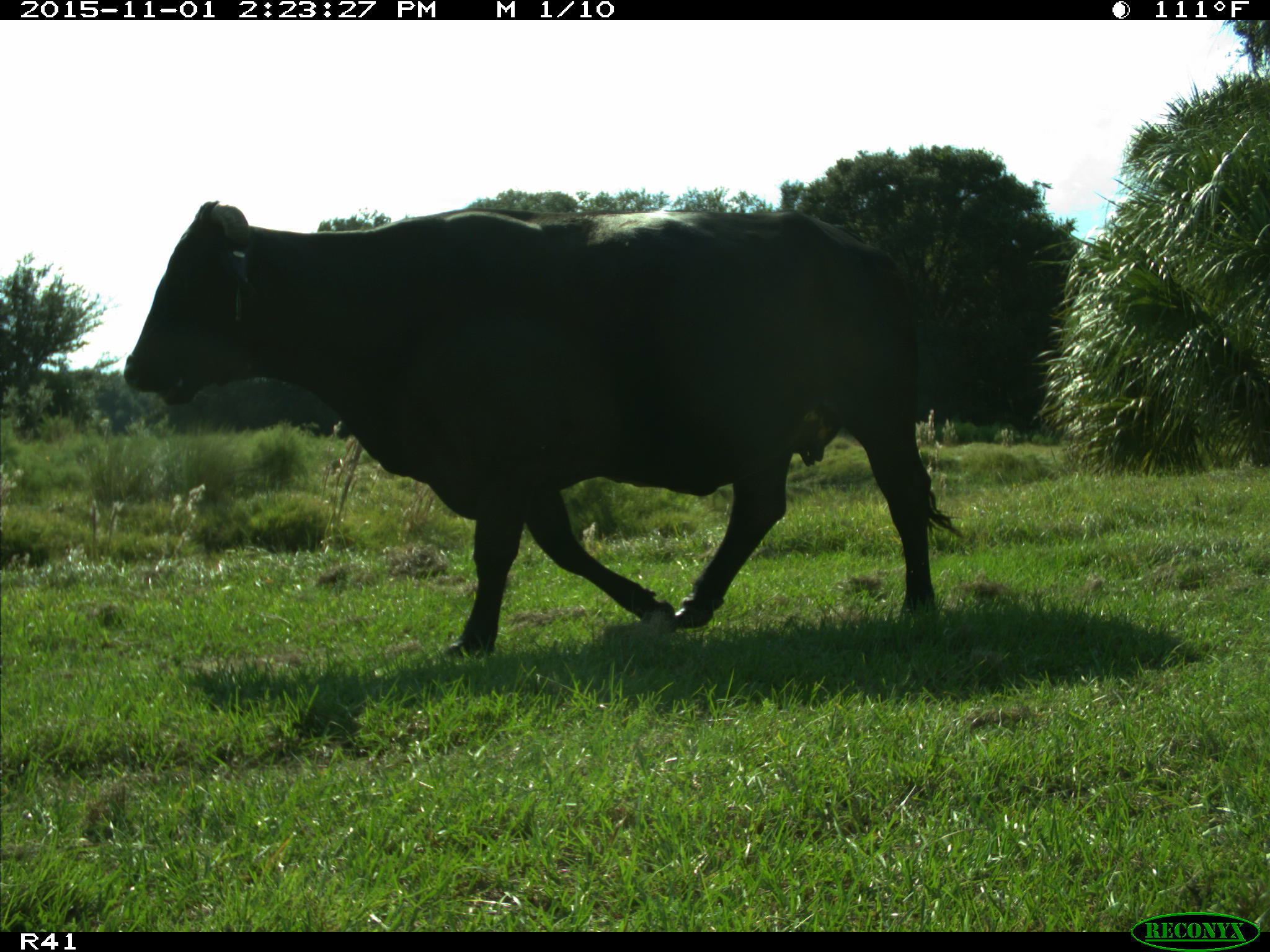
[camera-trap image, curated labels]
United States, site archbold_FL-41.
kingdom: Animalia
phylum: Chordata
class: Mammalia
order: Artiodactyla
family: Bovidae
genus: Bos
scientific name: Bos taurus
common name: domestic cow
Bos taurus (domestic cow).